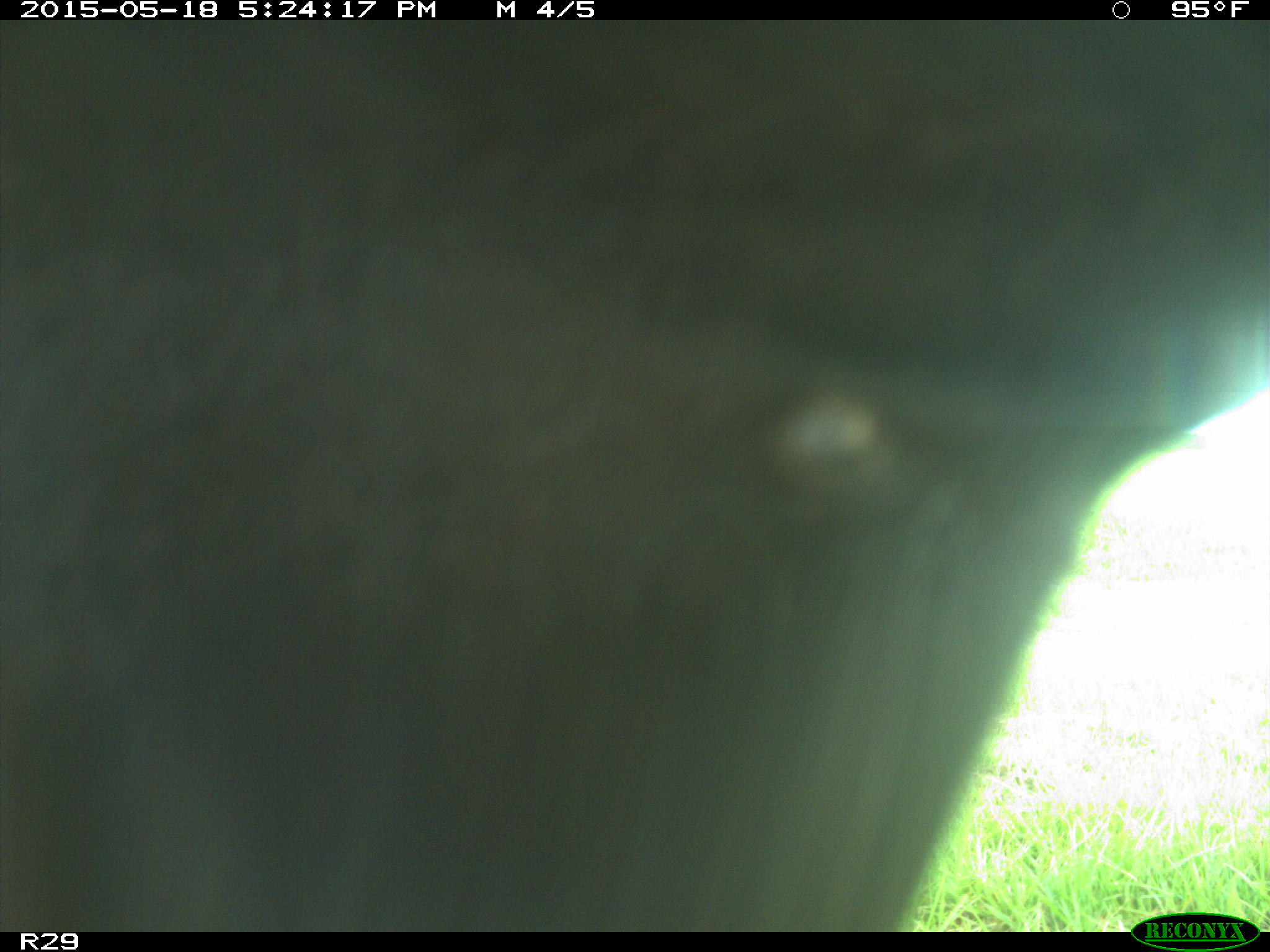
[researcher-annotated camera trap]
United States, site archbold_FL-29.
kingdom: Animalia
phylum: Chordata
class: Mammalia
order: Artiodactyla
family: Bovidae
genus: Bos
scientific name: Bos taurus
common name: domestic cow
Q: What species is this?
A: Bos taurus (domestic cow).